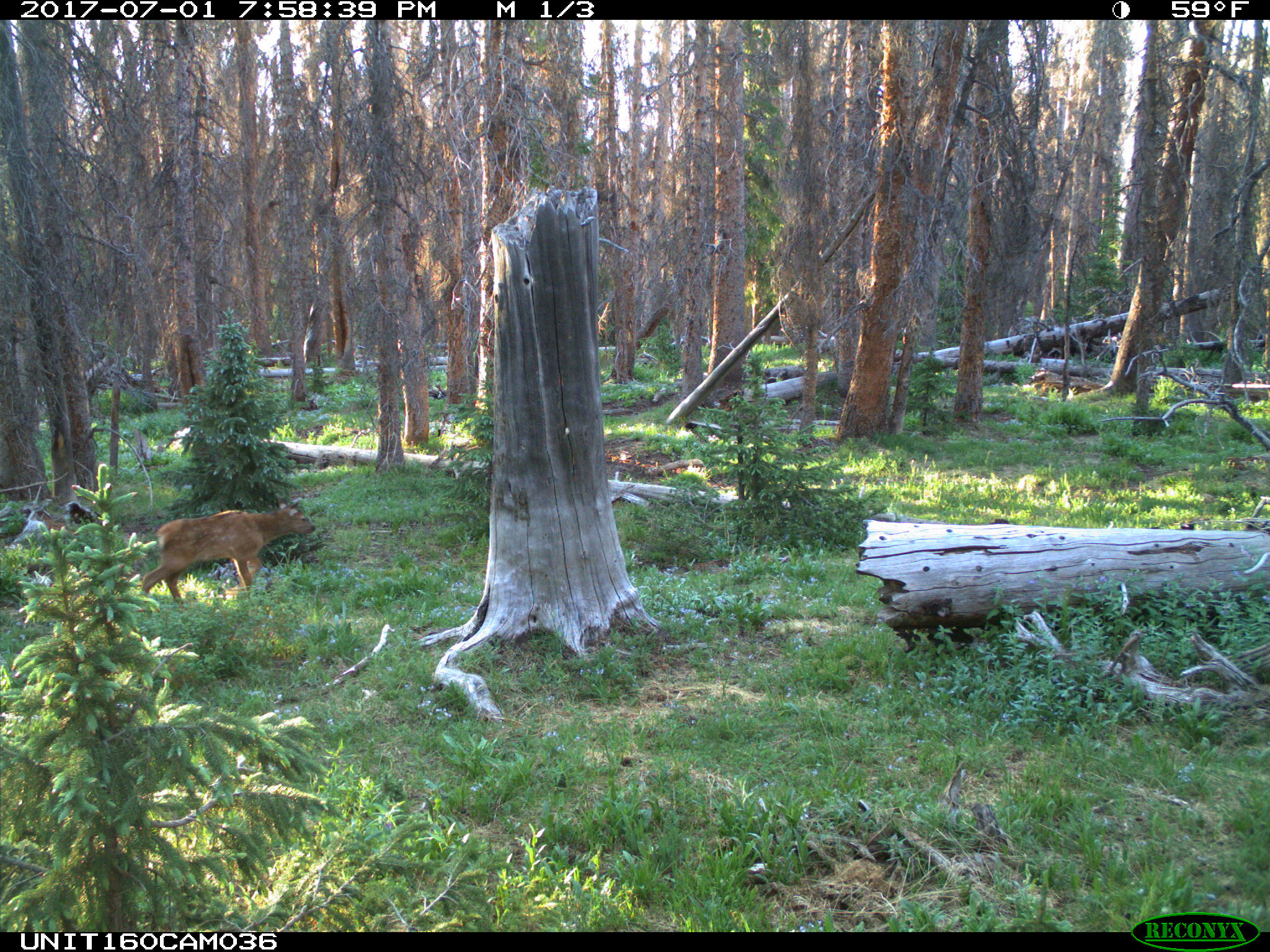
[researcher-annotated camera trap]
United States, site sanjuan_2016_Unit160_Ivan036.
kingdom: Animalia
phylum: Chordata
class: Mammalia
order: Artiodactyla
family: Cervidae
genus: Cervus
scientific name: Cervus elaphus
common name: red deer